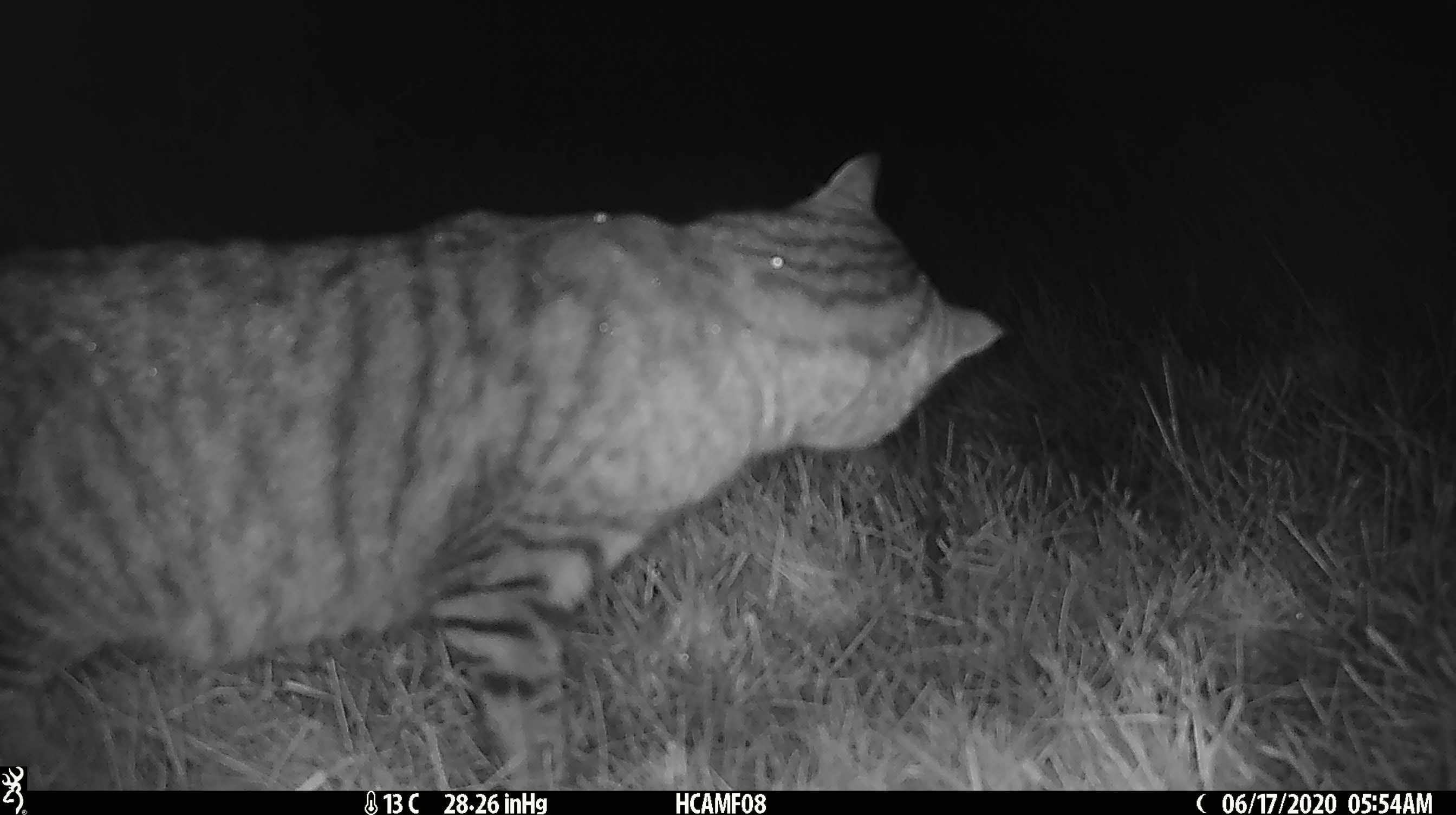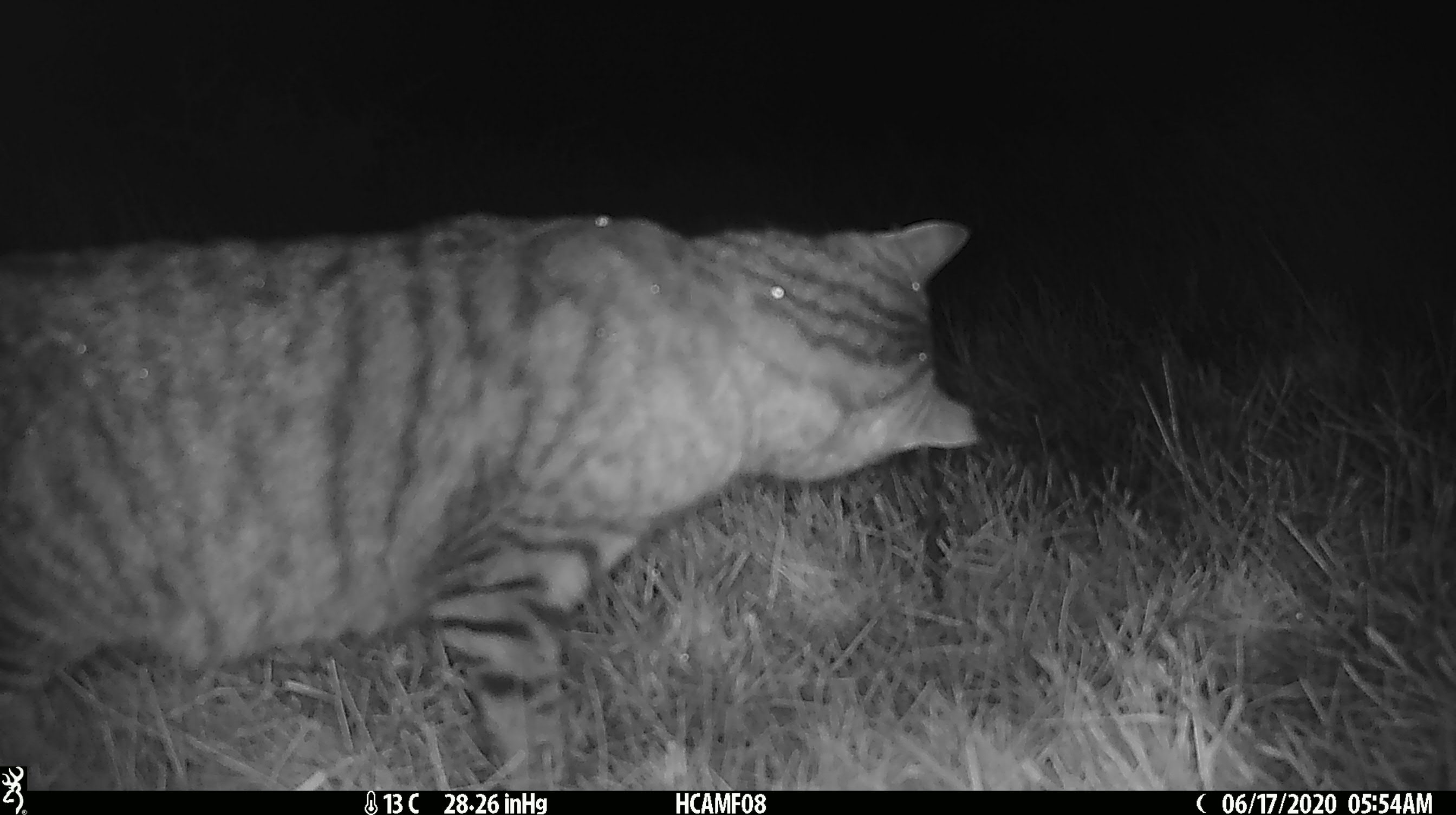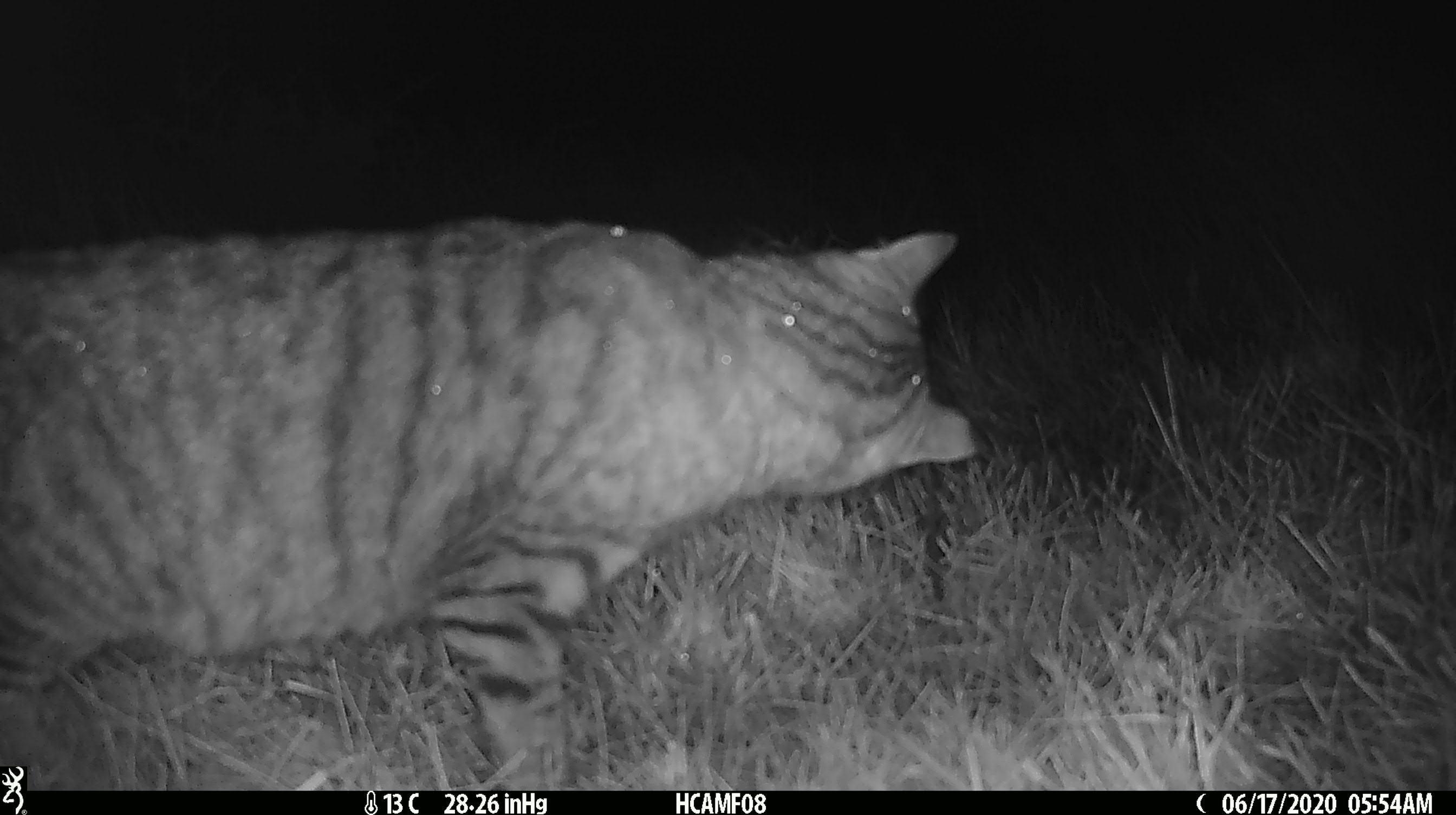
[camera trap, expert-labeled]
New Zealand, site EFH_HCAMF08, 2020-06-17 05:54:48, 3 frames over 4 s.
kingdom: Animalia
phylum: Chordata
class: Mammalia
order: Carnivora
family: Felidae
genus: Felis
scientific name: Felis catus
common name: domestic cat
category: cat